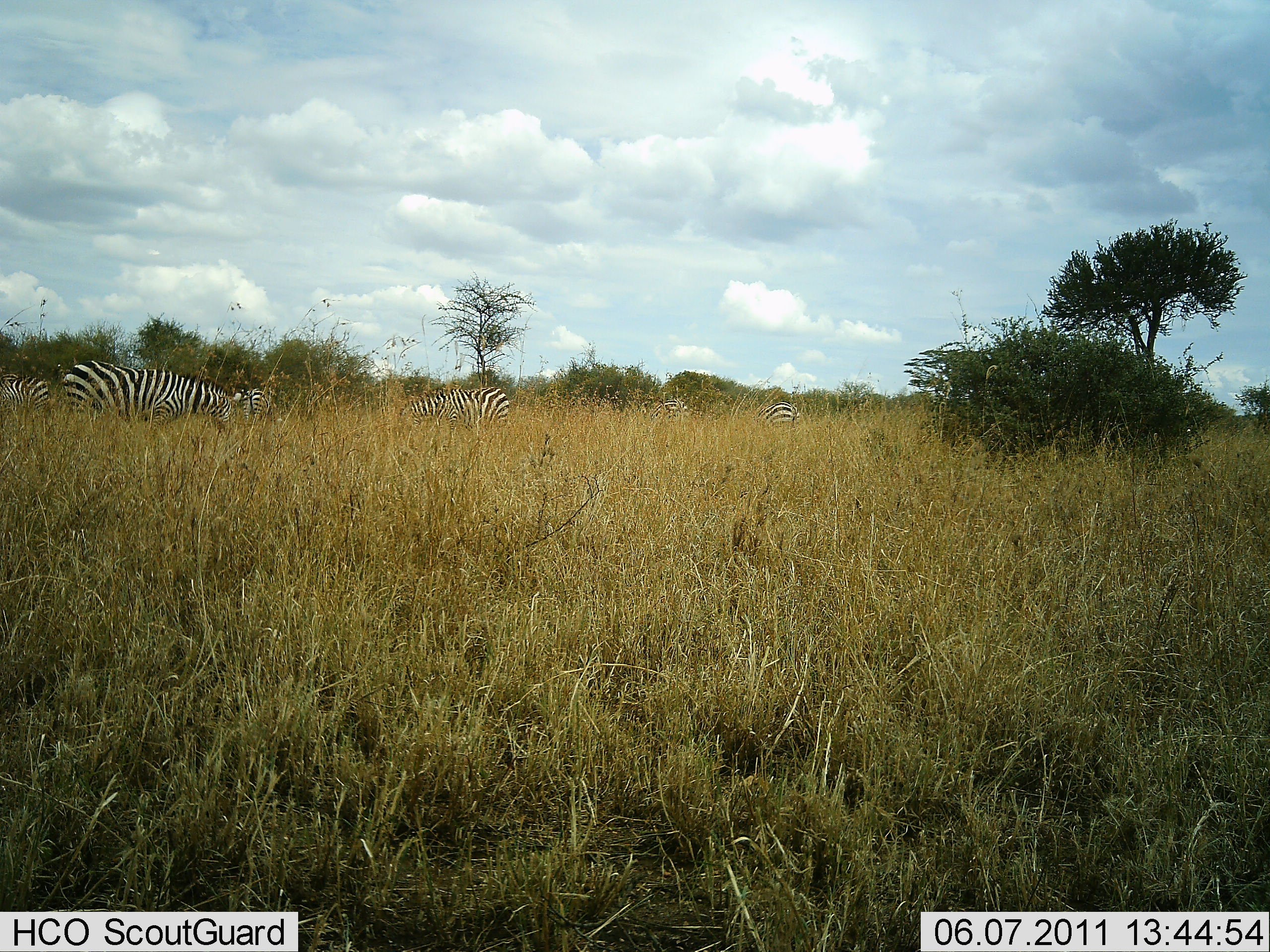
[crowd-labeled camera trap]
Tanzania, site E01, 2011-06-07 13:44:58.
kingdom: Animalia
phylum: Chordata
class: Mammalia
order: Perissodactyla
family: Equidae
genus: Equus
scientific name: Equus quagga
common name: plains zebra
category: zebra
Zebra (plains zebra) (Equus quagga), count 5. Behavior (volunteer vote fractions): standing 45%, resting 0%, moving 9%, interacting 0%. Young present (vote fraction): 0%. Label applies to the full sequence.